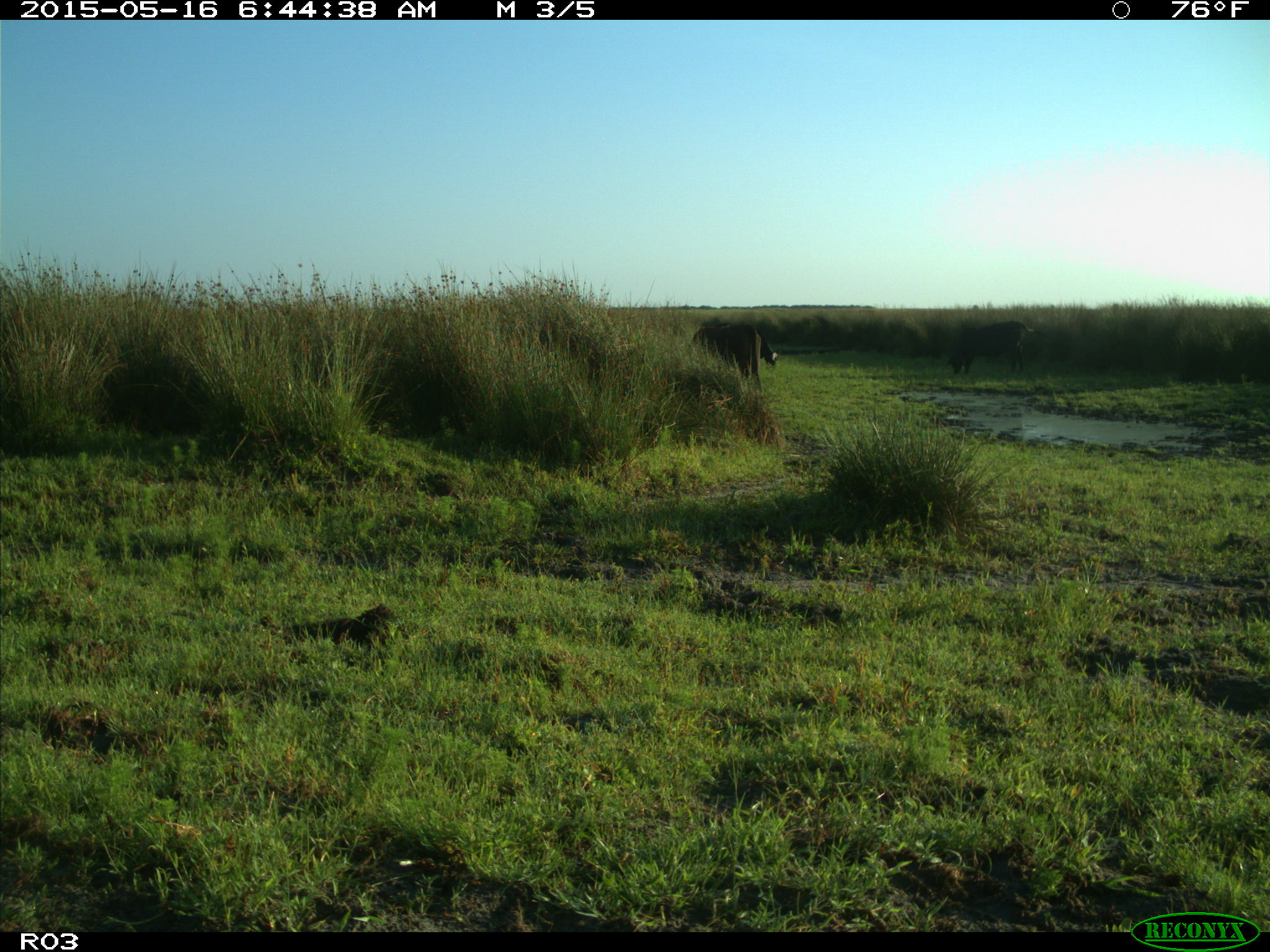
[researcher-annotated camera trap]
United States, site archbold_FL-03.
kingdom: Animalia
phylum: Chordata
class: Mammalia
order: Artiodactyla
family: Bovidae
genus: Bos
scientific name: Bos taurus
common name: domestic cow